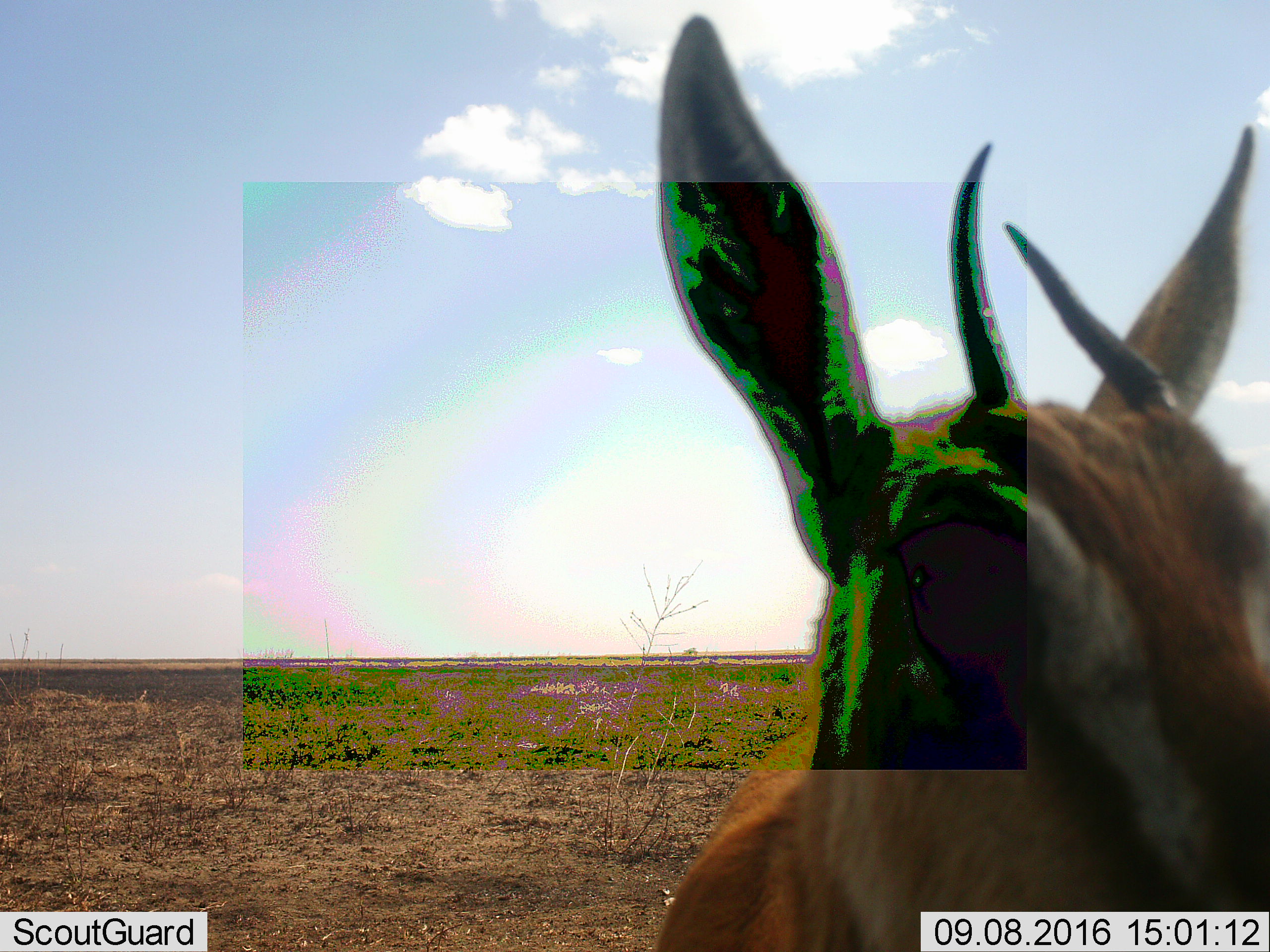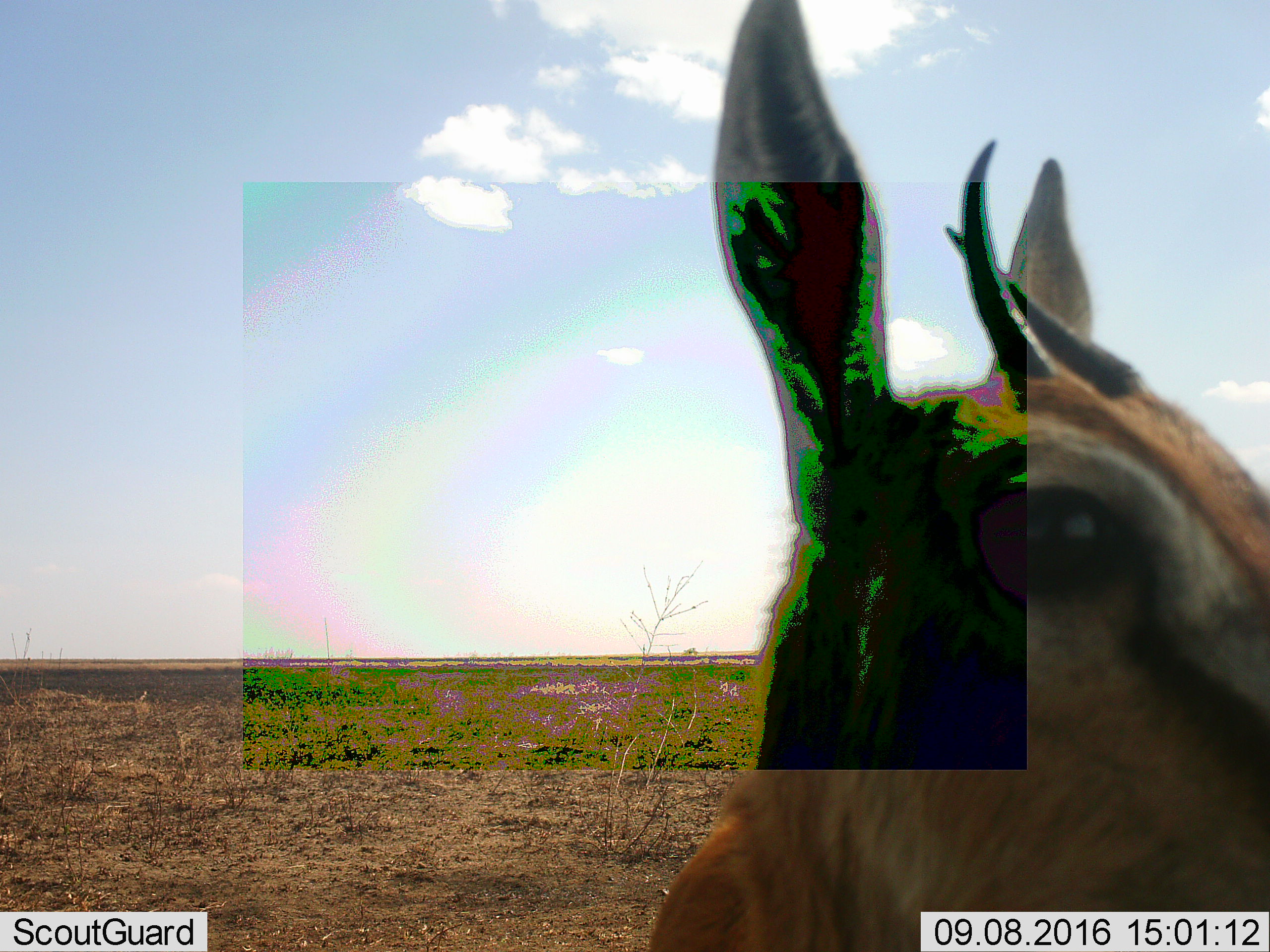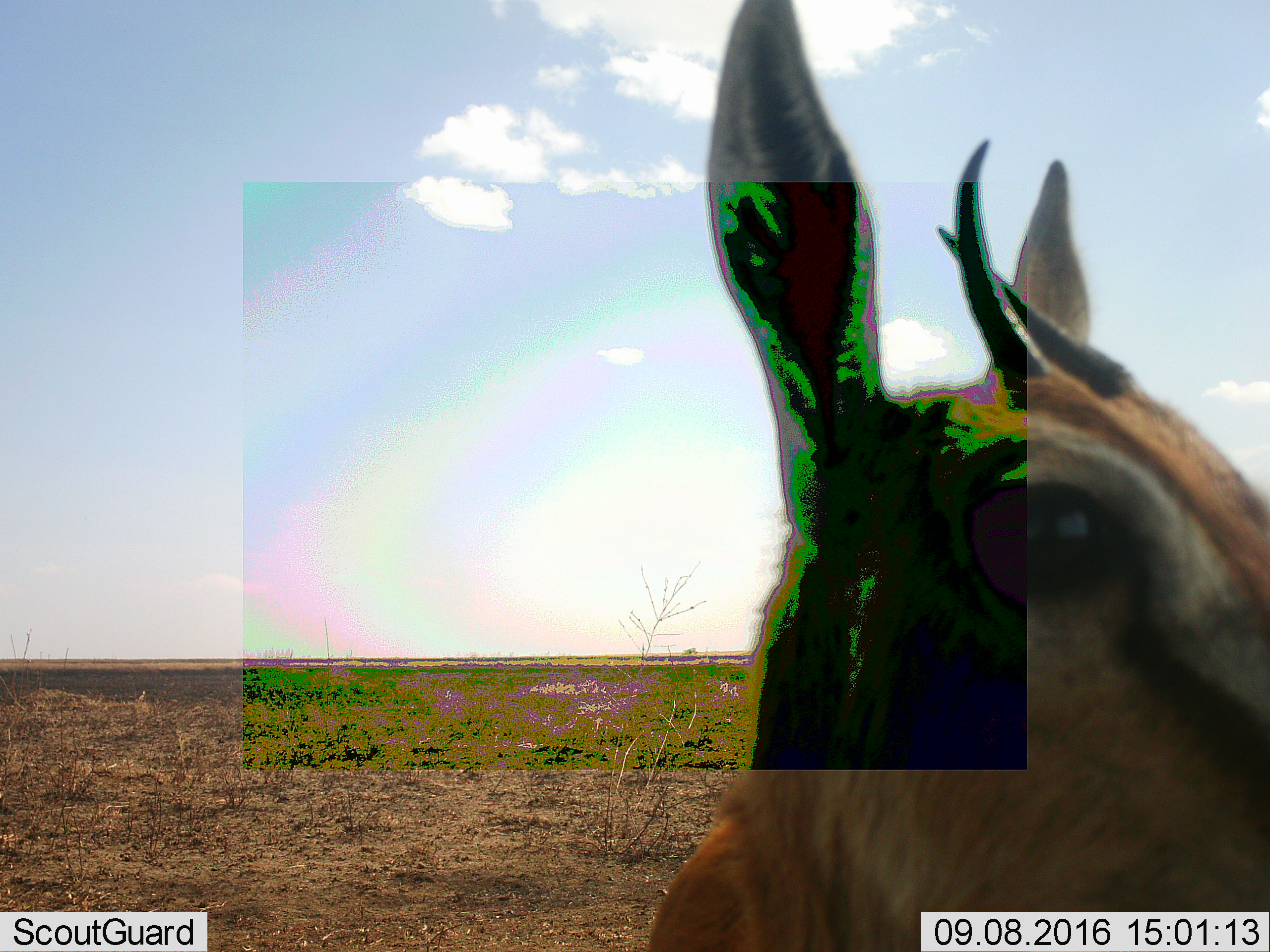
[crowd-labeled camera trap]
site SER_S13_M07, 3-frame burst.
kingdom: Animalia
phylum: Chordata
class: Mammalia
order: Artiodactyla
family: Bovidae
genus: Eudorcas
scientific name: Eudorcas thomsonii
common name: thomson's gazelle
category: gazellethomsons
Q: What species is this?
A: Gazellethomsons (thomson's gazelle) (Eudorcas thomsonii).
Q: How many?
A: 1.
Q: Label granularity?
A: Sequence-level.